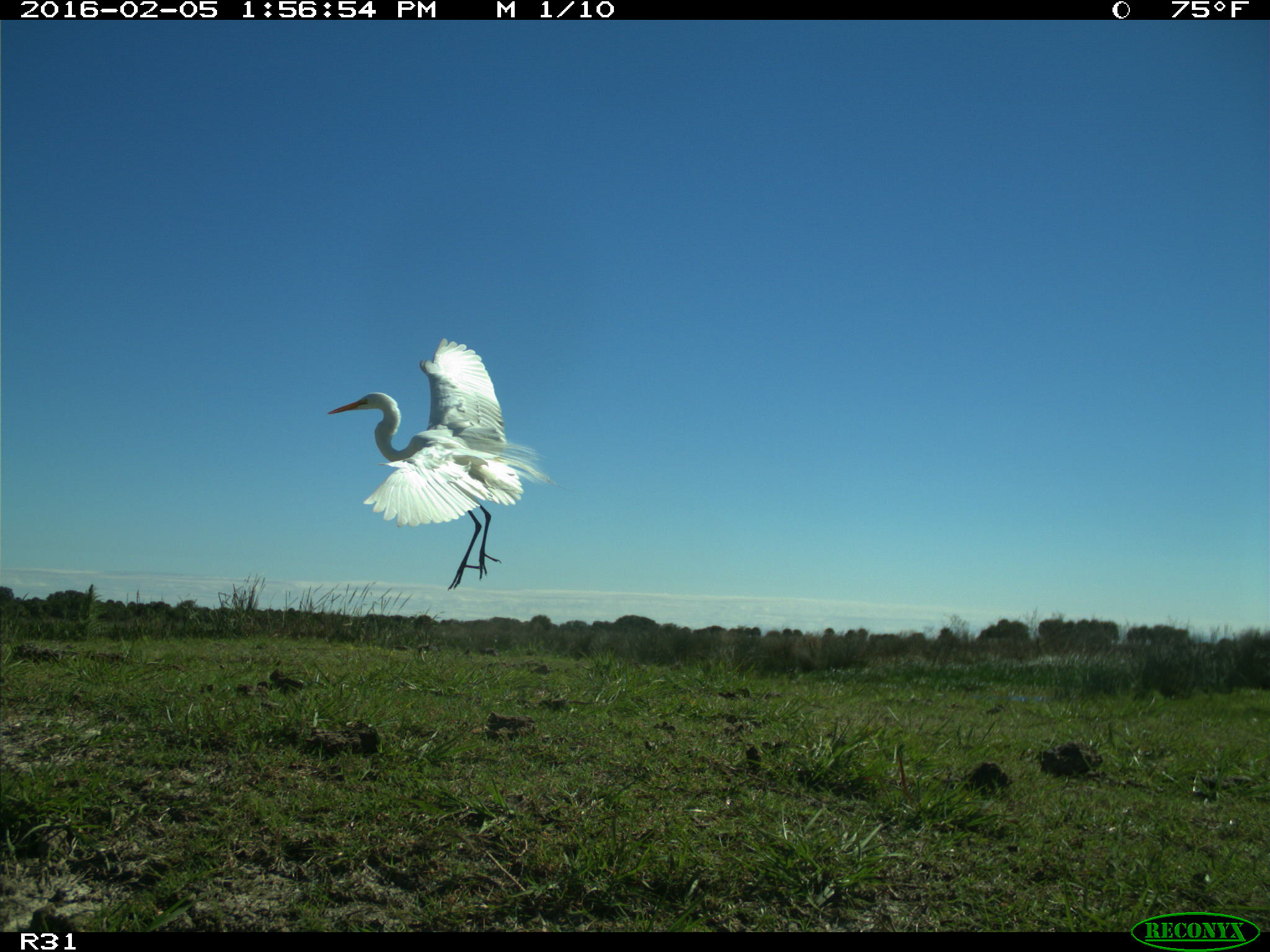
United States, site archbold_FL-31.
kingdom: Animalia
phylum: Chordata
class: Aves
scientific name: Aves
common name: birds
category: unidentified bird